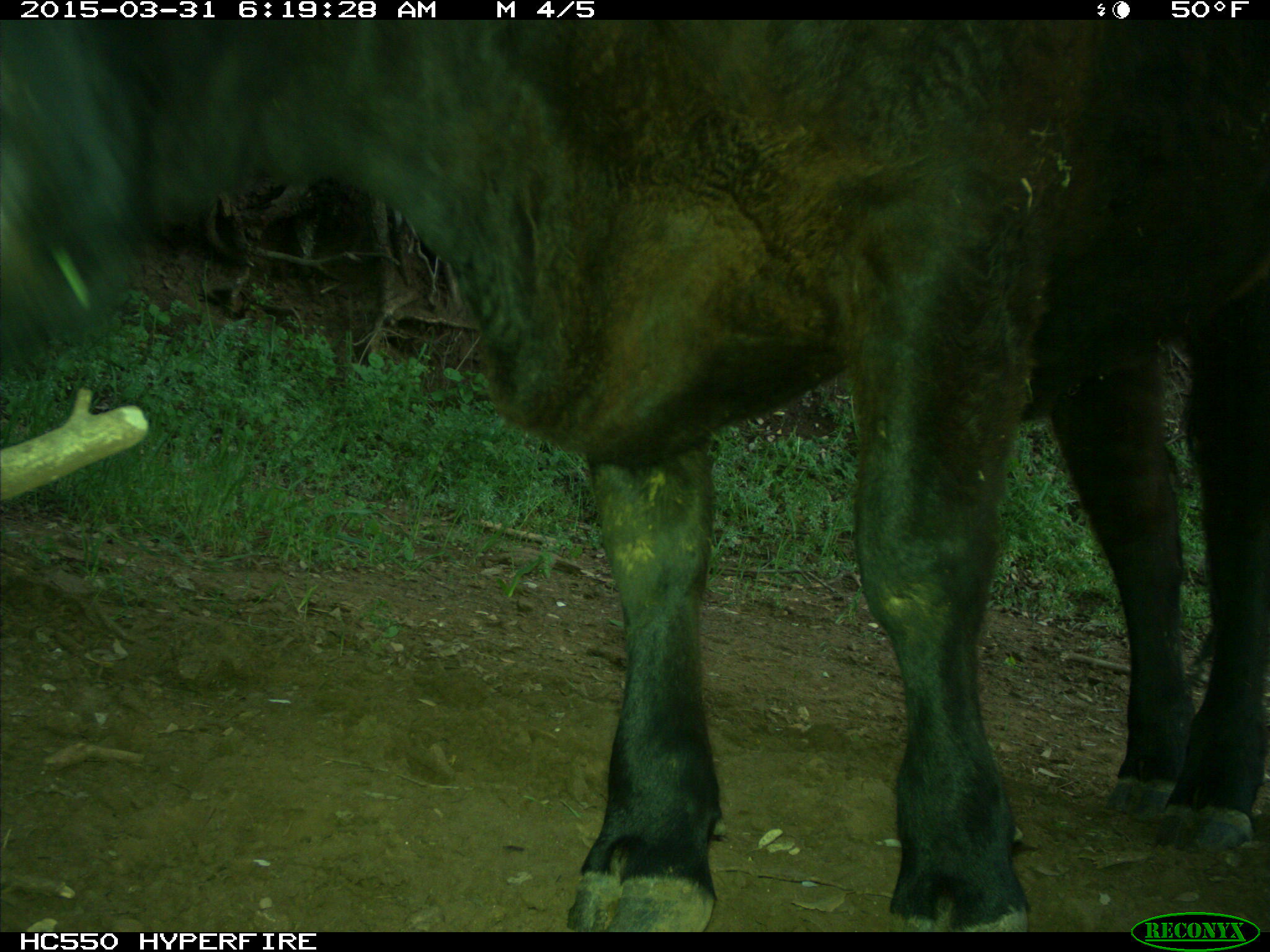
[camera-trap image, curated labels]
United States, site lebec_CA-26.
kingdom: Animalia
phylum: Chordata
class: Mammalia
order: Artiodactyla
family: Bovidae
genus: Bos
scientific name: Bos taurus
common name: domestic cow